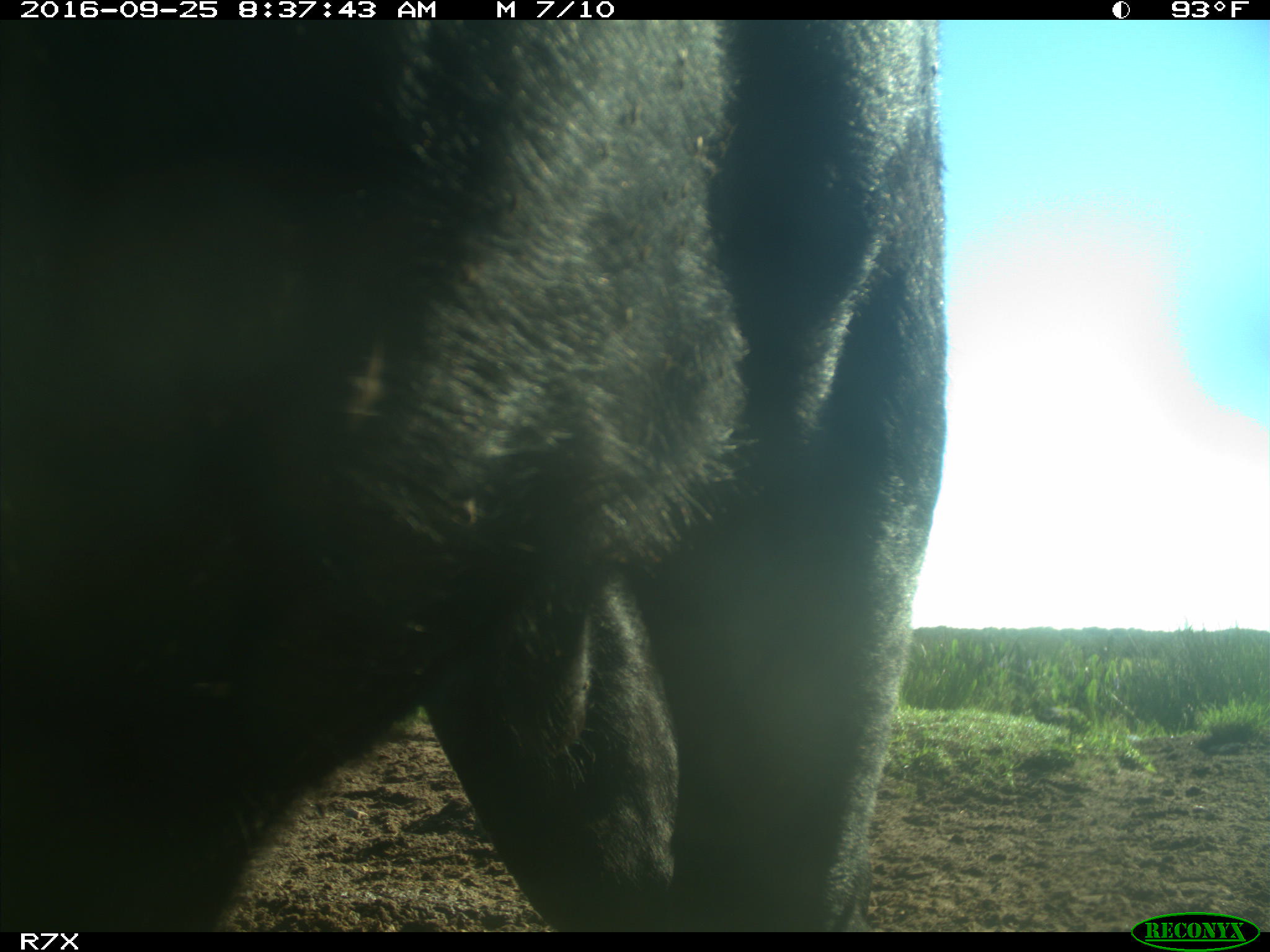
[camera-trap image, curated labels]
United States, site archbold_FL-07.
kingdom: Animalia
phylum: Chordata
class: Mammalia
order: Artiodactyla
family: Bovidae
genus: Bos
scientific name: Bos taurus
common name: domestic cow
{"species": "Bos taurus (domestic cow)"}